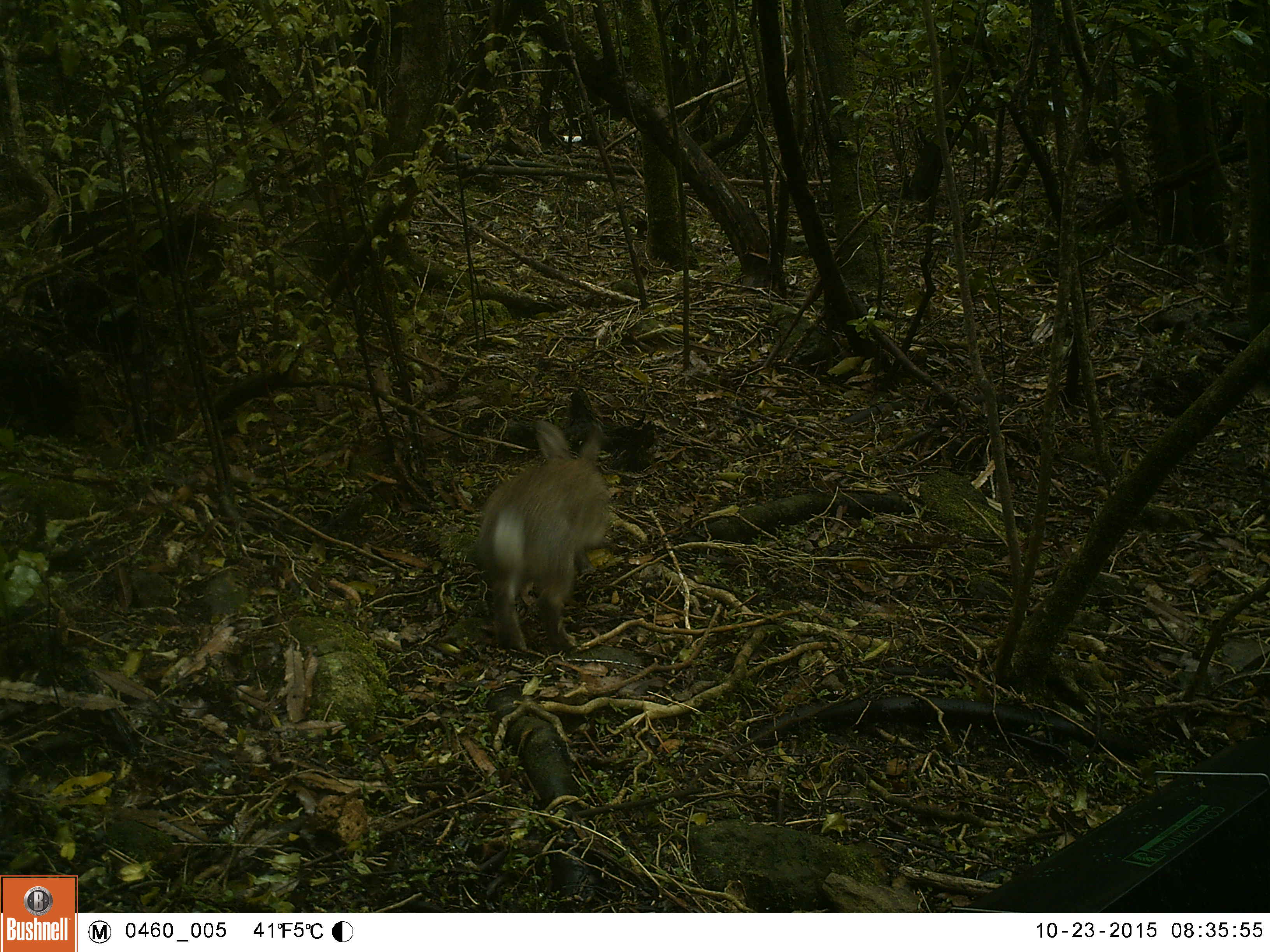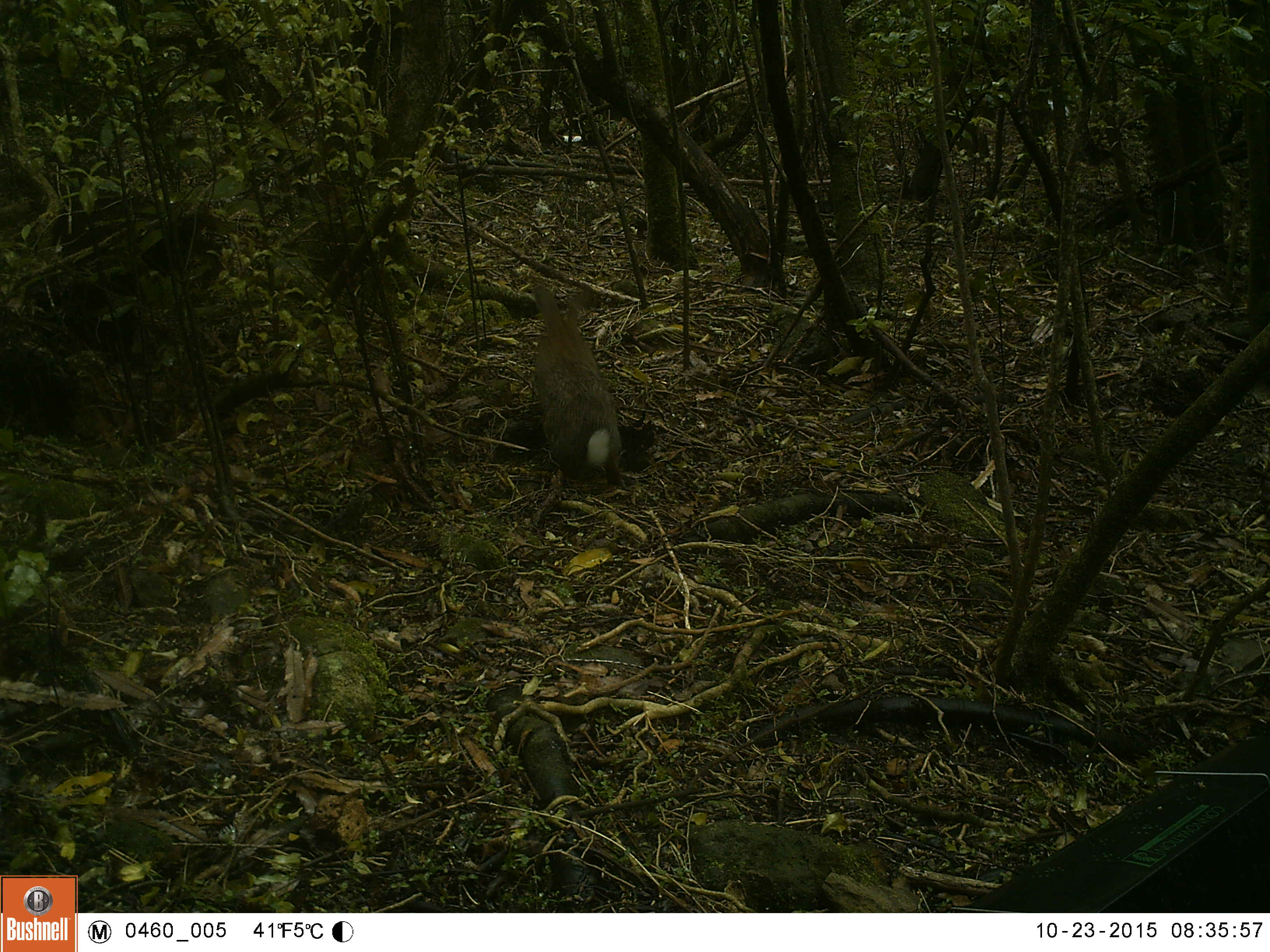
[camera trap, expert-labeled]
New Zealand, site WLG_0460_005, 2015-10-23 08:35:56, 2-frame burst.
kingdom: Animalia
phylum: Chordata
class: Mammalia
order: Lagomorpha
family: Leporidae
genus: Oryctolagus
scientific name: Oryctolagus cuniculus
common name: european rabbit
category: rabbit